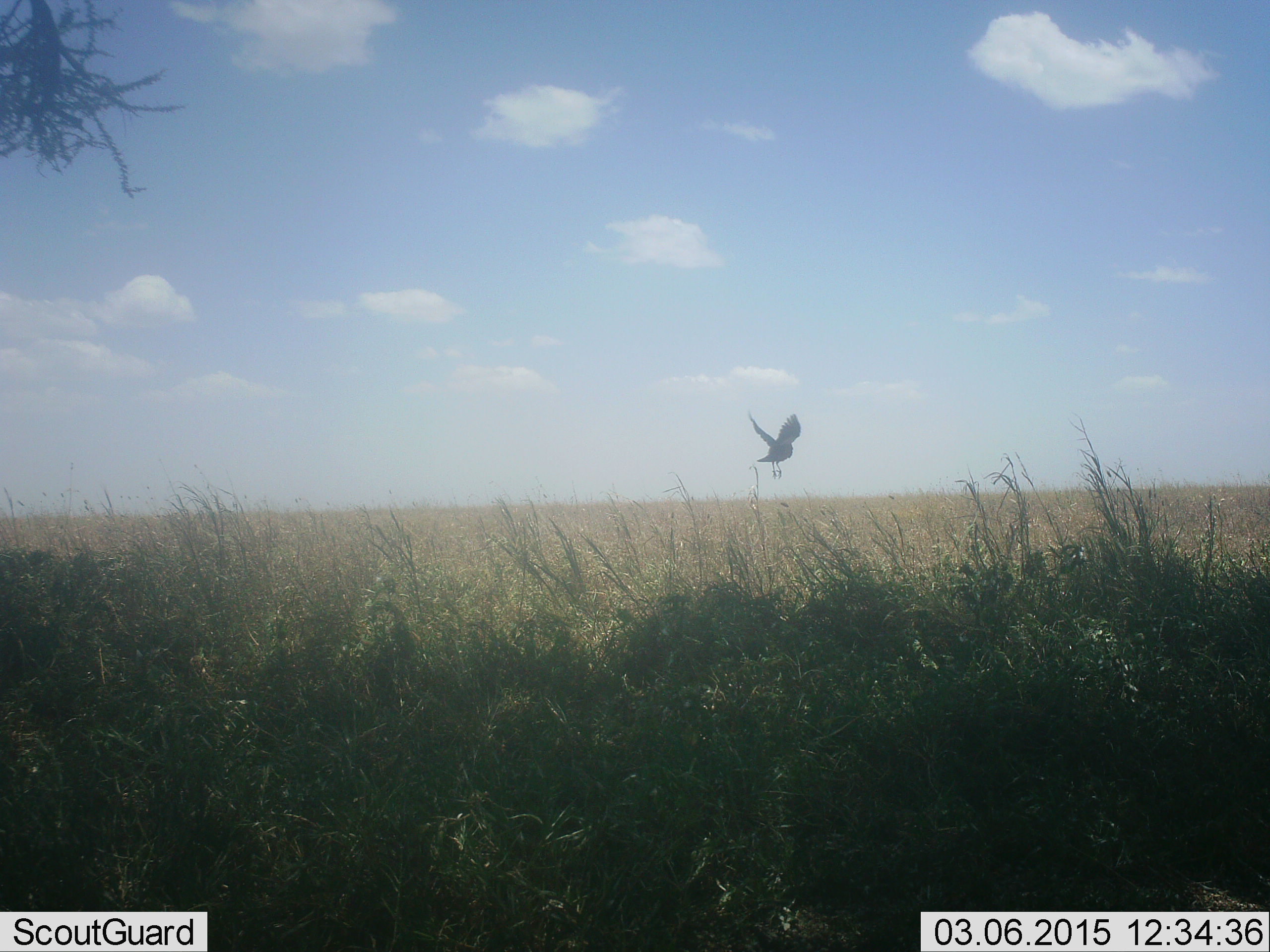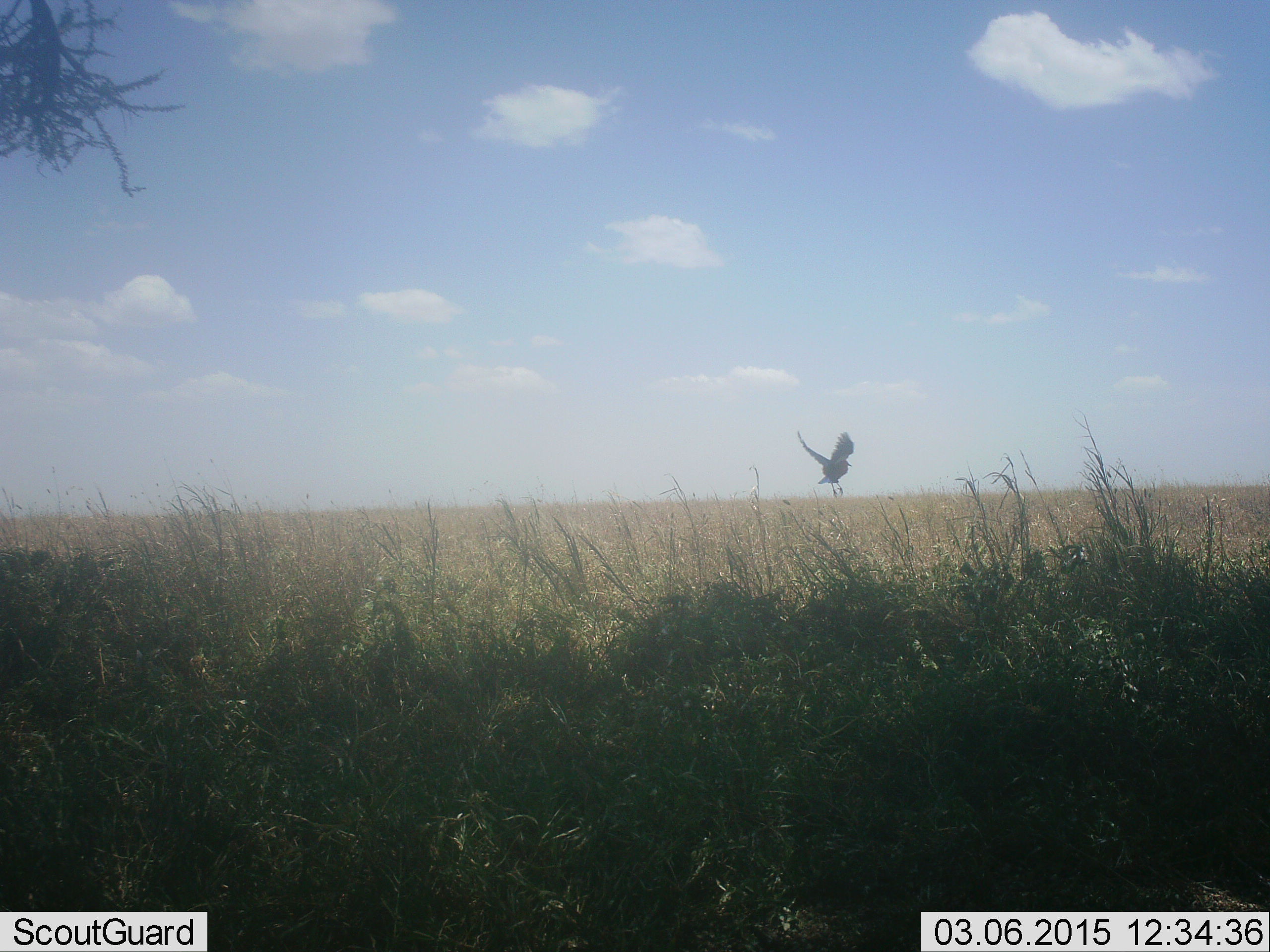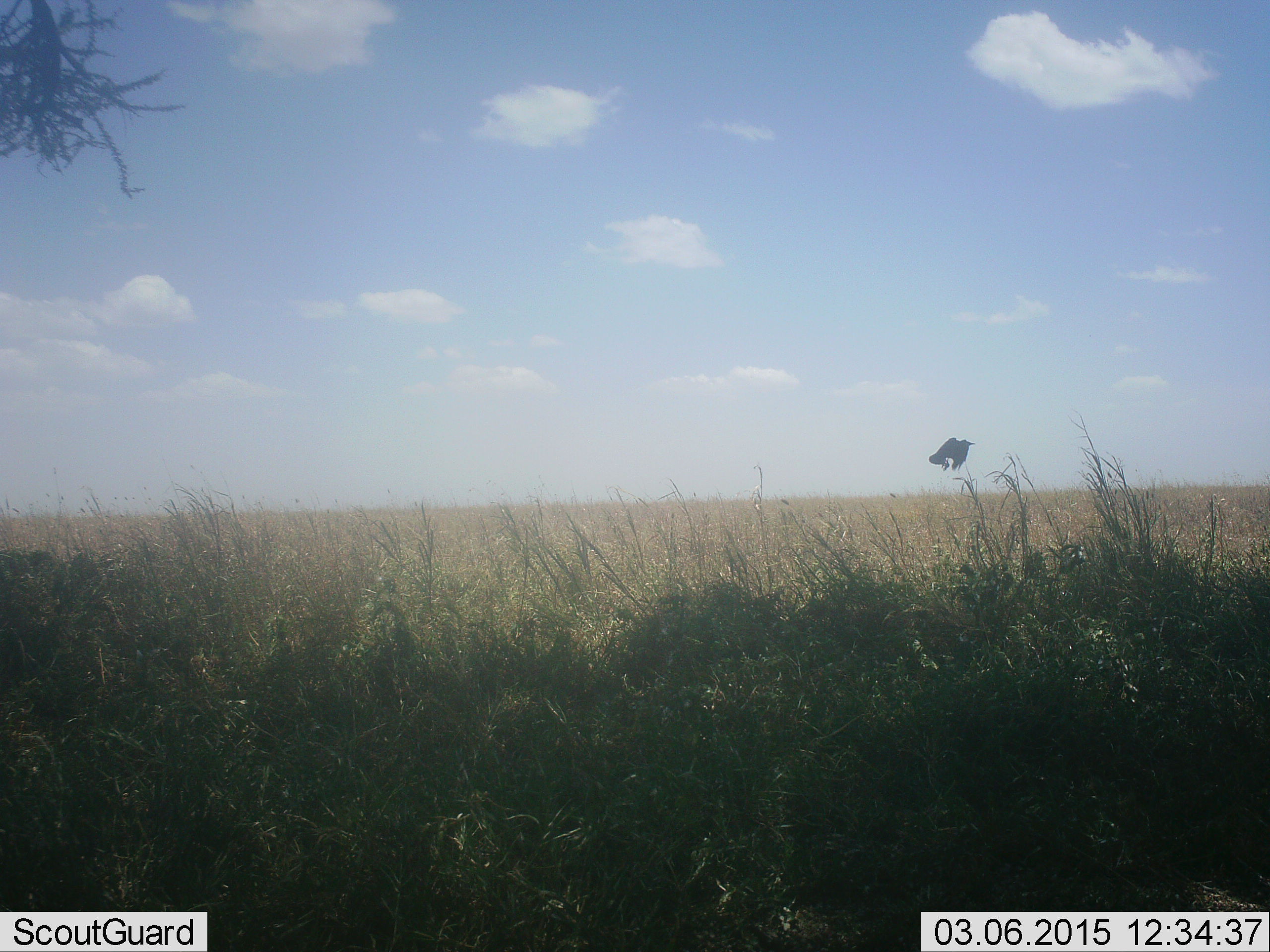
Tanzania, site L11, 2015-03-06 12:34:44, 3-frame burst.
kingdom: Animalia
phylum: Chordata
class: Aves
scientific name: Aves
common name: bird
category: otherbird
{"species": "otherbird (bird) (Aves)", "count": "1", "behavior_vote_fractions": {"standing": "0%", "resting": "0%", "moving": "100%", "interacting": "0%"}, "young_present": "0%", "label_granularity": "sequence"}